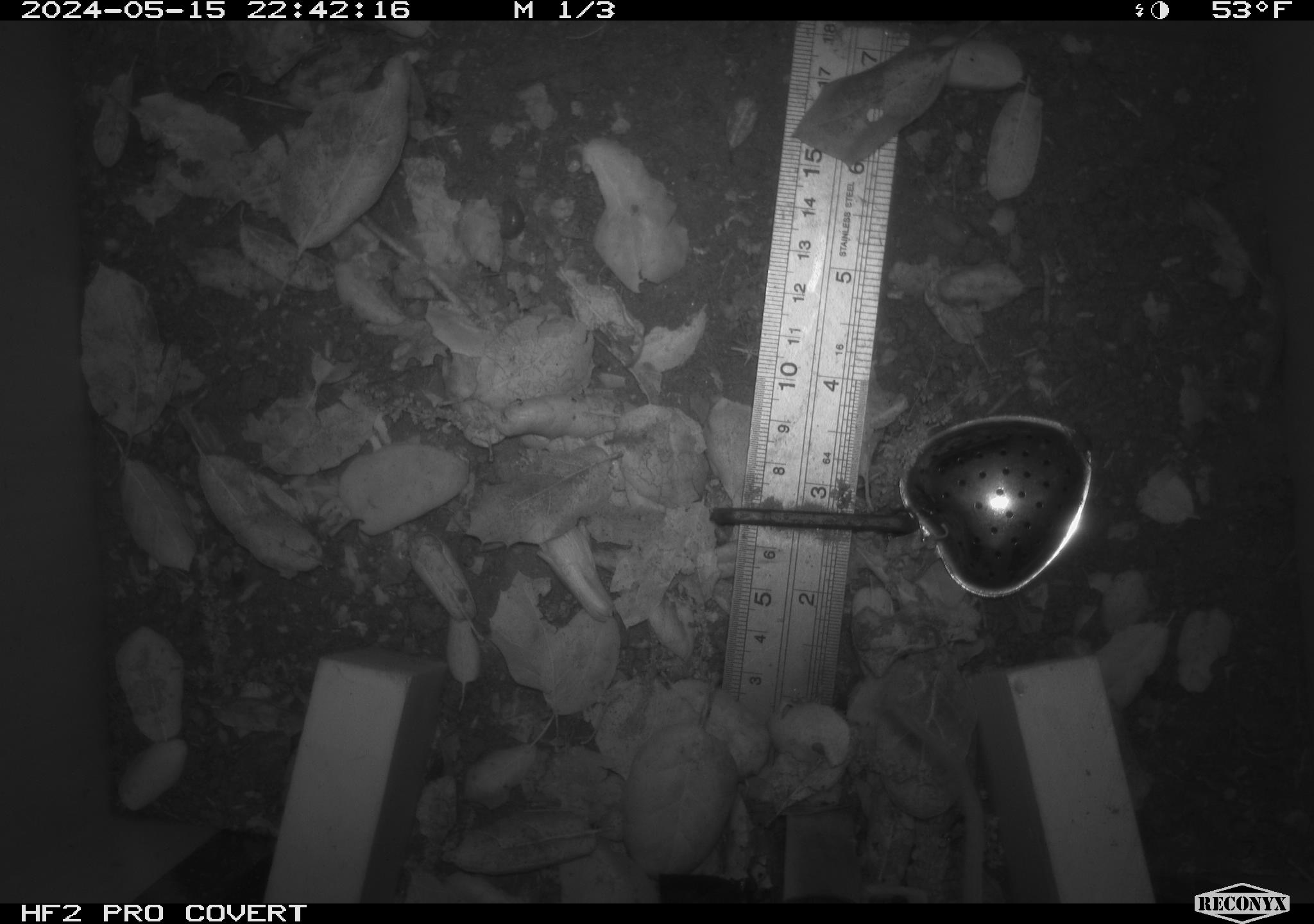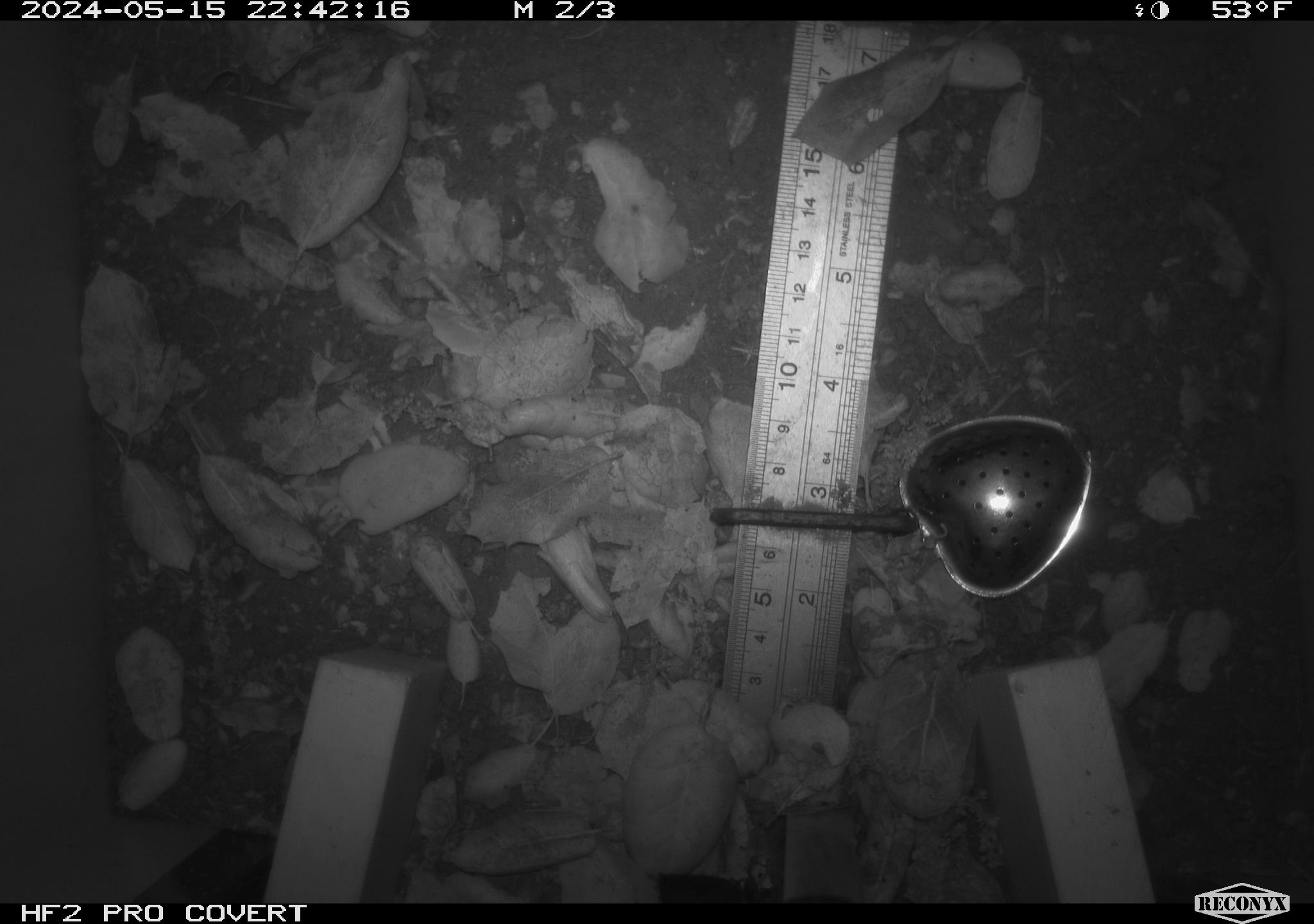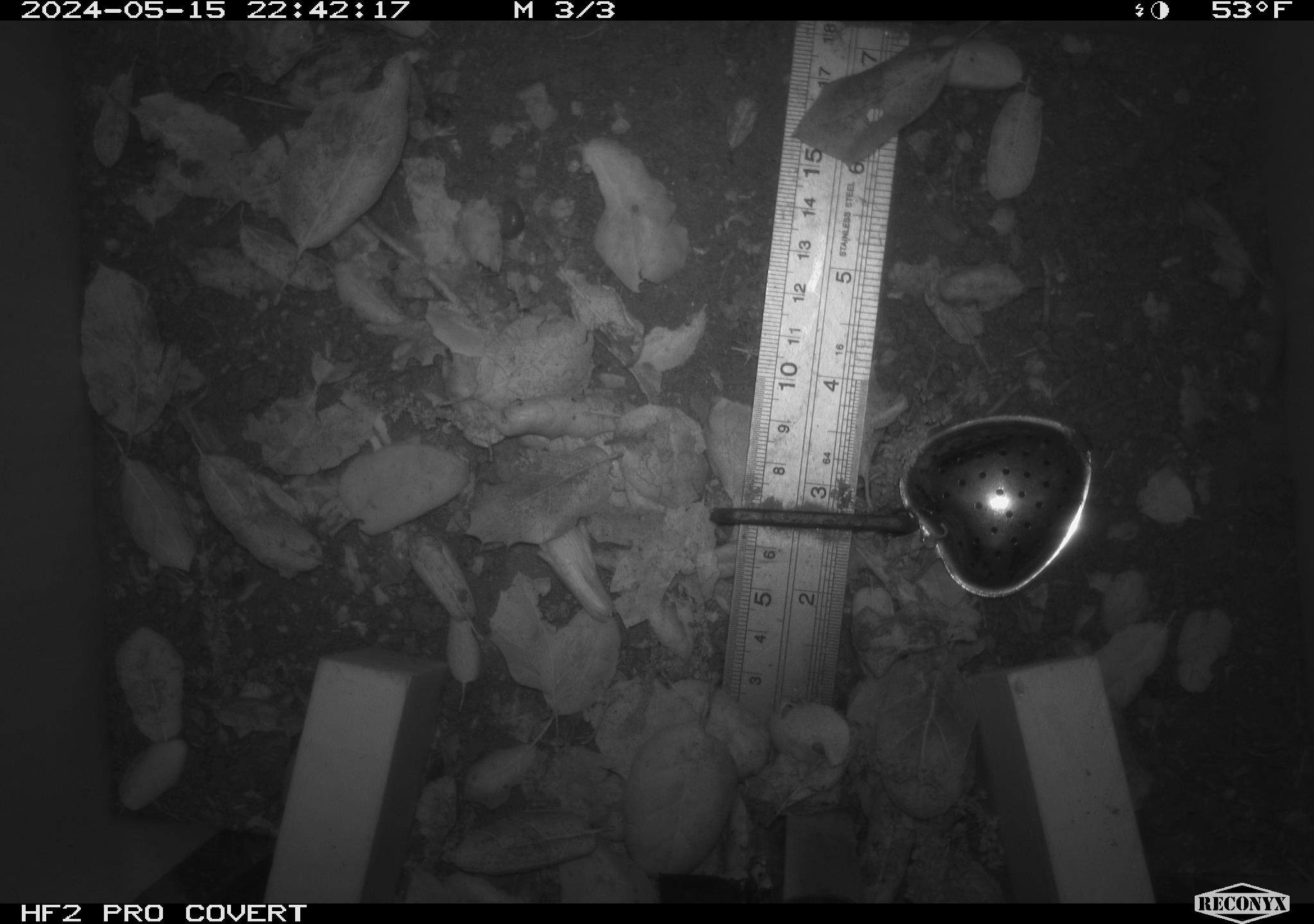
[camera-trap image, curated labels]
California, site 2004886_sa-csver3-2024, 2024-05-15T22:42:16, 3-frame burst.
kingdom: Animalia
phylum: Chordata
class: Mammalia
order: Rodentia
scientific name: Rodentia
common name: rodent